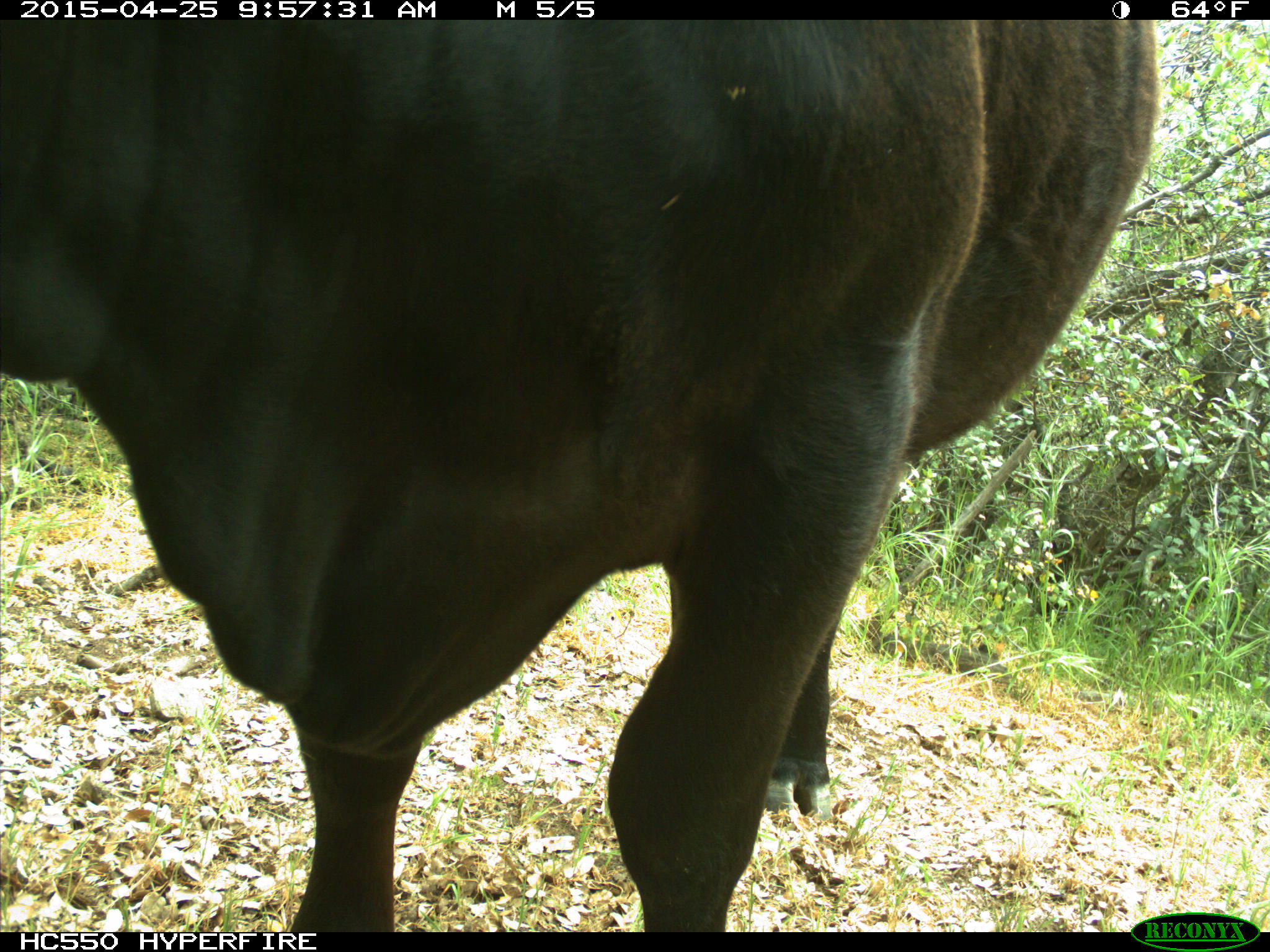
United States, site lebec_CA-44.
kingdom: Animalia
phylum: Chordata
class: Mammalia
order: Artiodactyla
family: Suidae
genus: Sus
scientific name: Sus scrofa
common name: wild boar